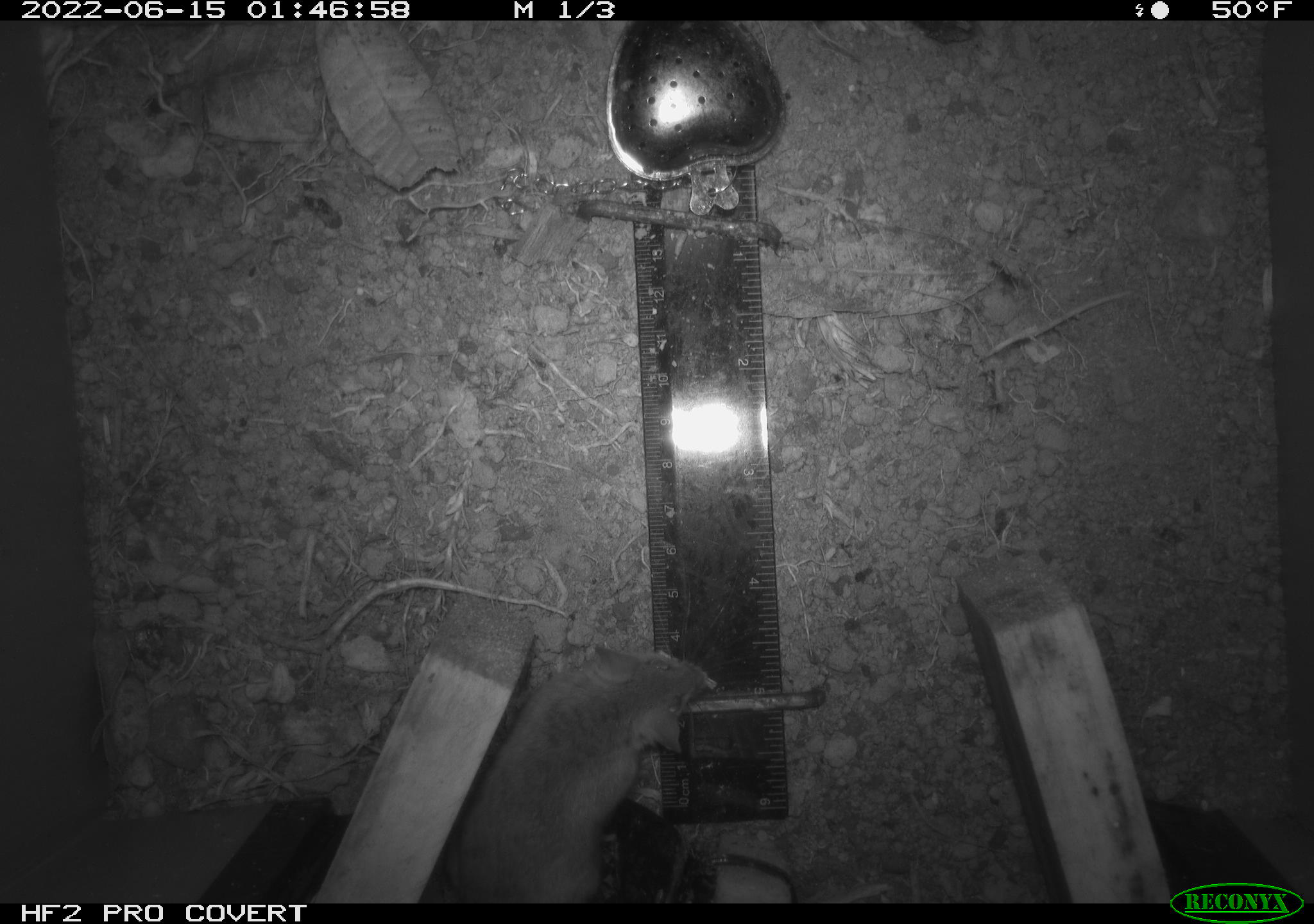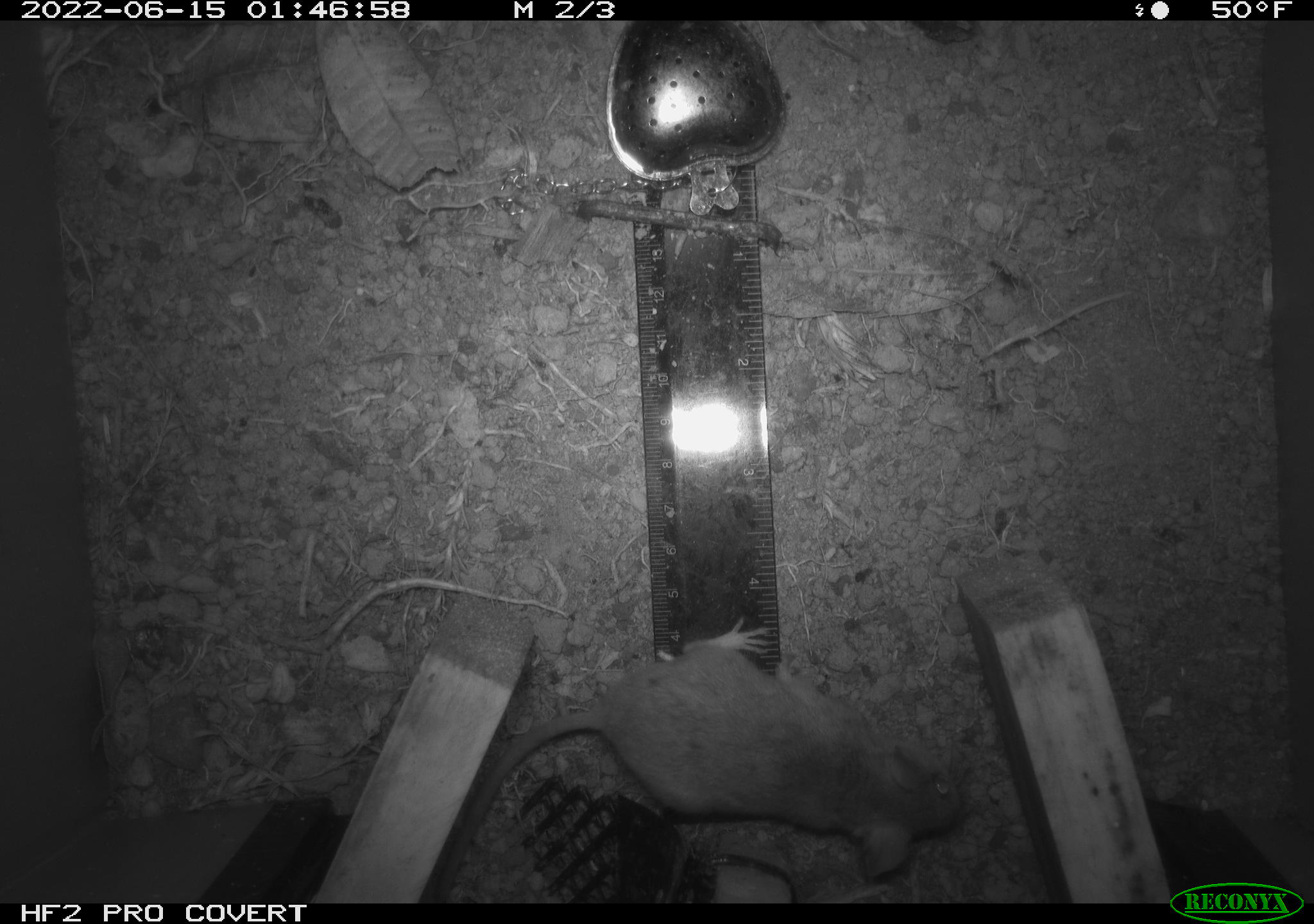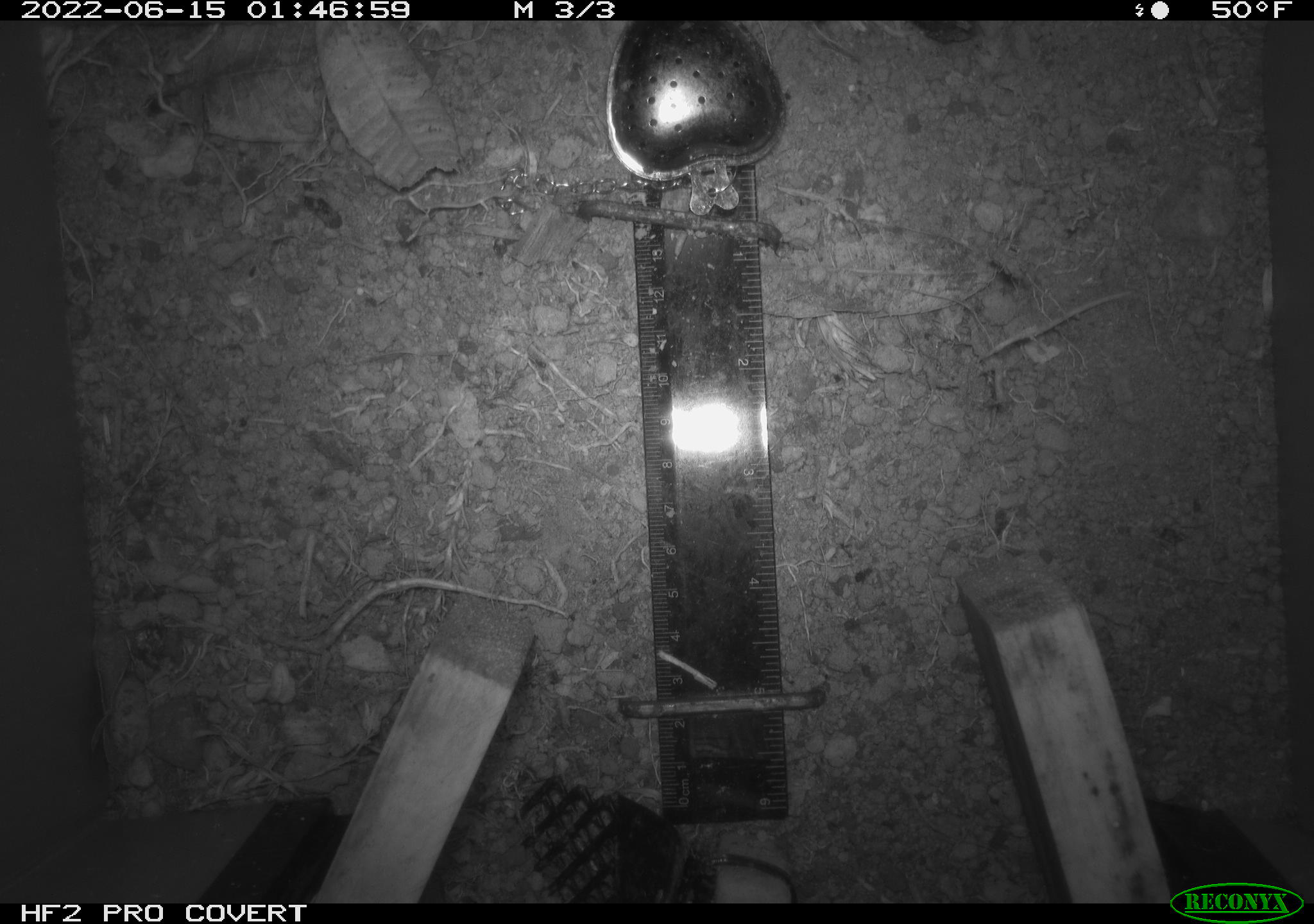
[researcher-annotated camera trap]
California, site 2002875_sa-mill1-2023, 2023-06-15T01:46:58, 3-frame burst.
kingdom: Animalia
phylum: Chordata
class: Mammalia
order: Rodentia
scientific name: Rodentia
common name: mouse species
Mouse species (Rodentia).